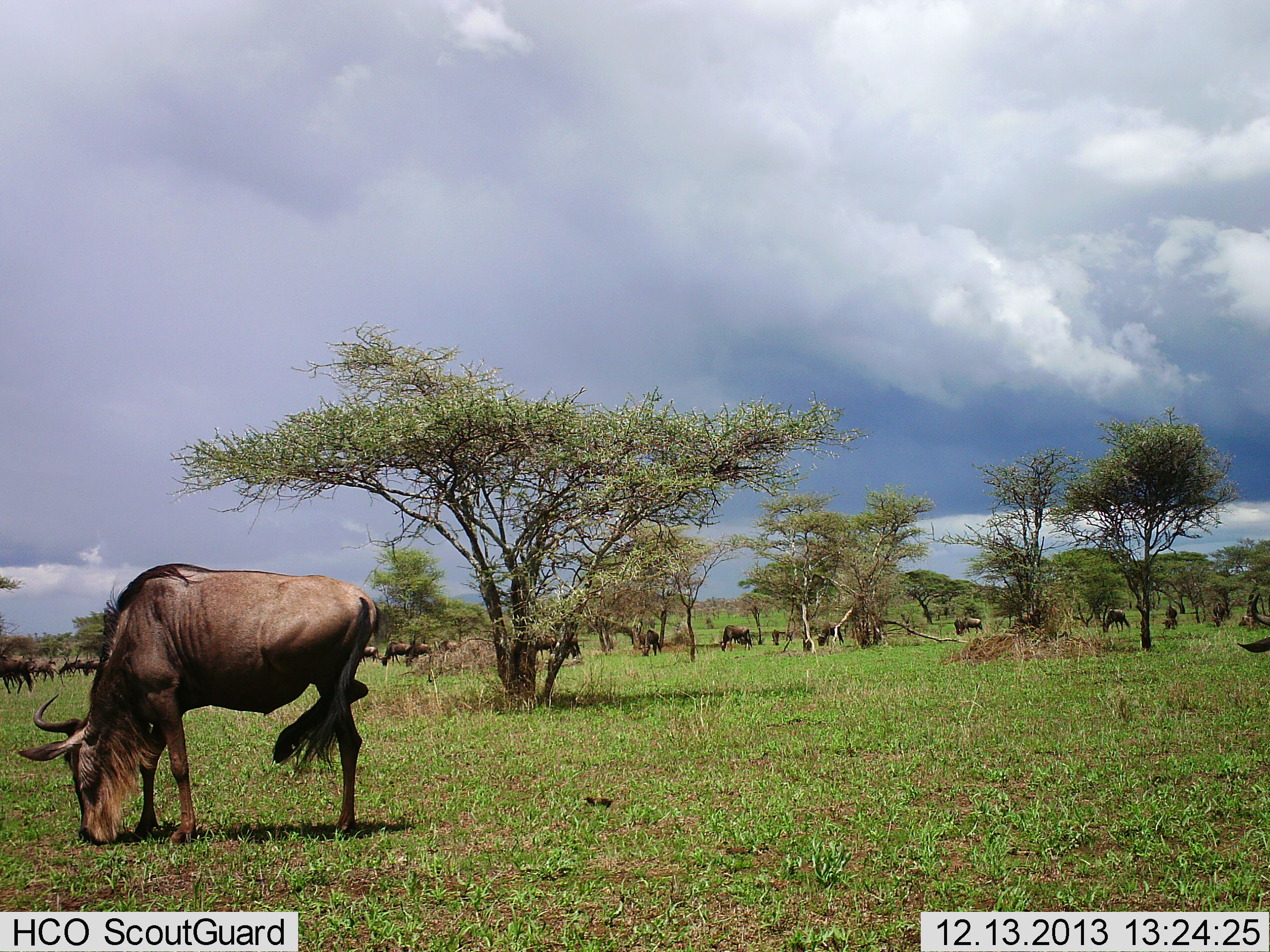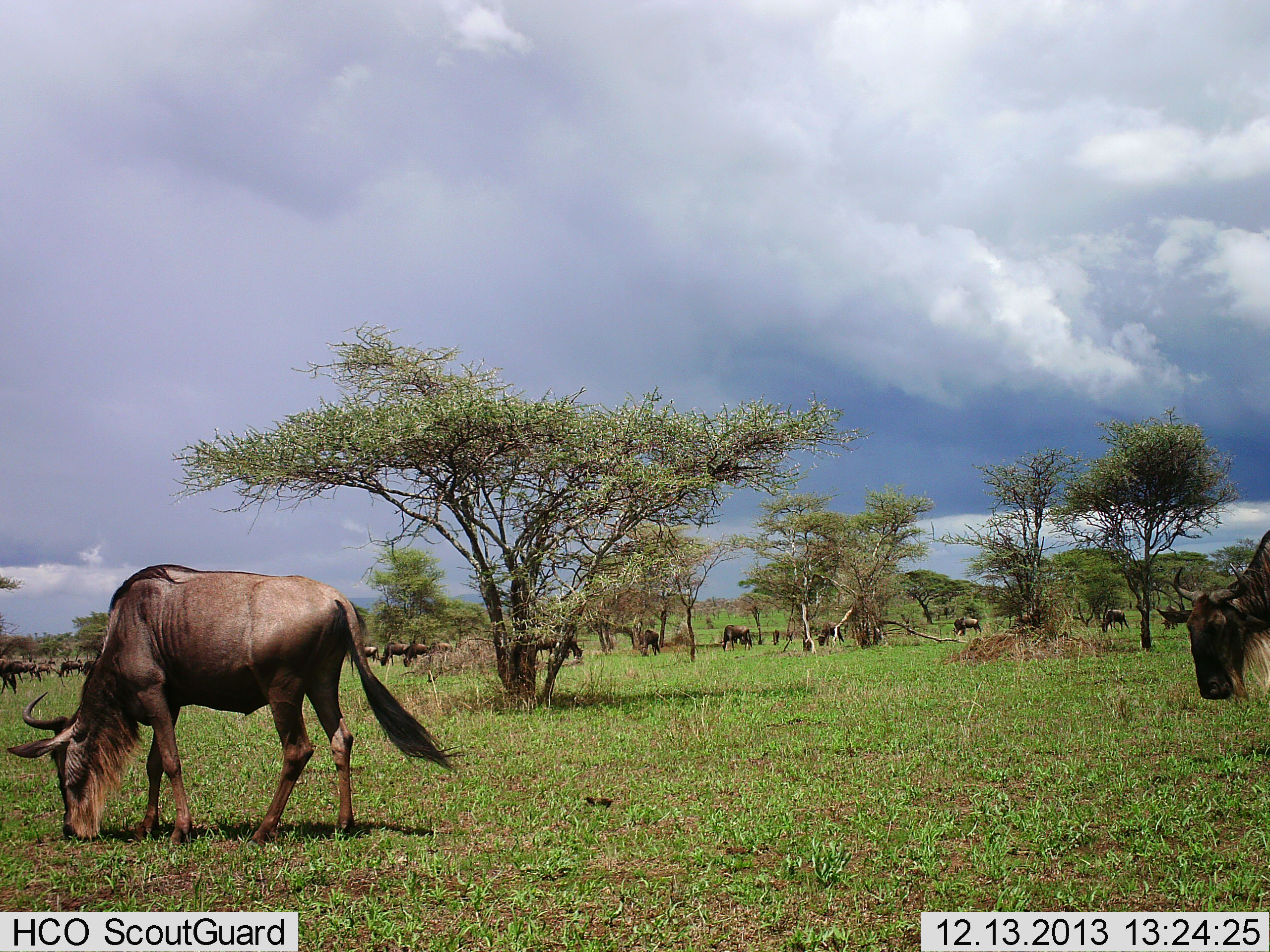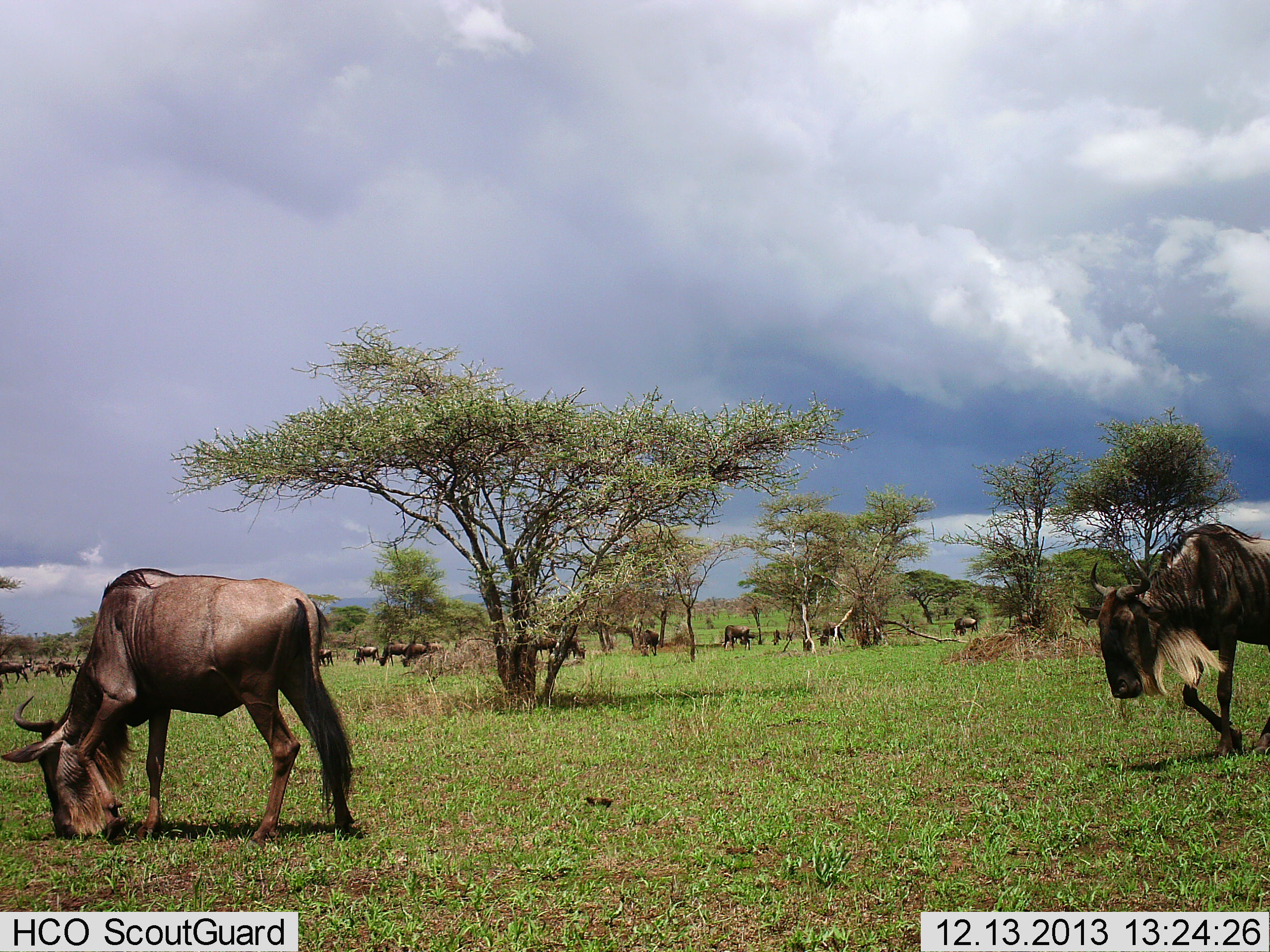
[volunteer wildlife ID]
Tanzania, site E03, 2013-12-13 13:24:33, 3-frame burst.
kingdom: Animalia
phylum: Chordata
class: Mammalia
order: Artiodactyla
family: Bovidae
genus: Connochaetes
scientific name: Connochaetes taurinus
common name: blue wildebeest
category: wildebeest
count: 11-50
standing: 40%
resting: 20%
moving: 30%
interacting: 10%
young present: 0%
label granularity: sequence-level